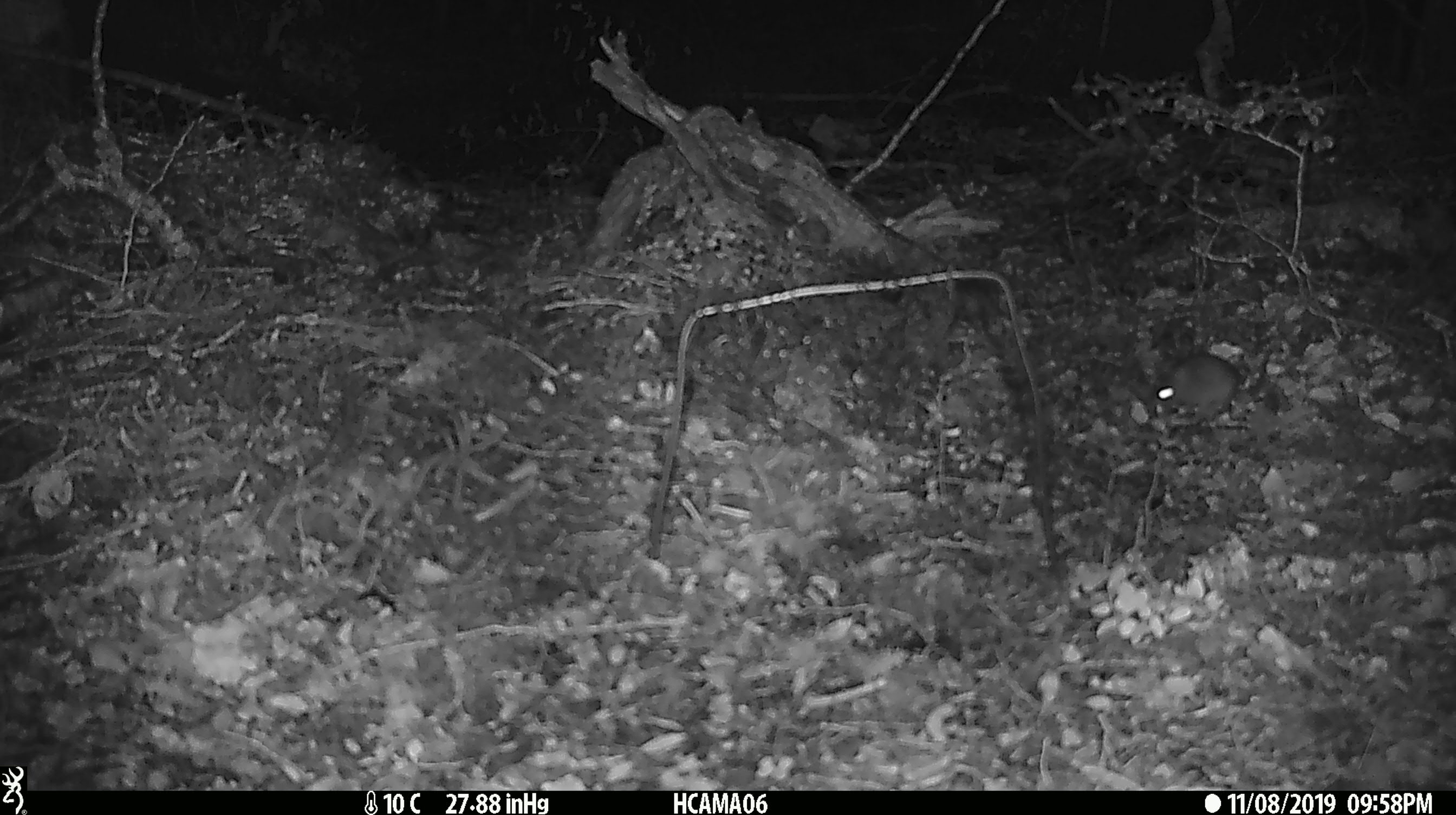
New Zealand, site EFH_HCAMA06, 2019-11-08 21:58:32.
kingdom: Animalia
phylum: Chordata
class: Mammalia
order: Rodentia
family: Muridae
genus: Mus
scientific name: Mus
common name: mouse